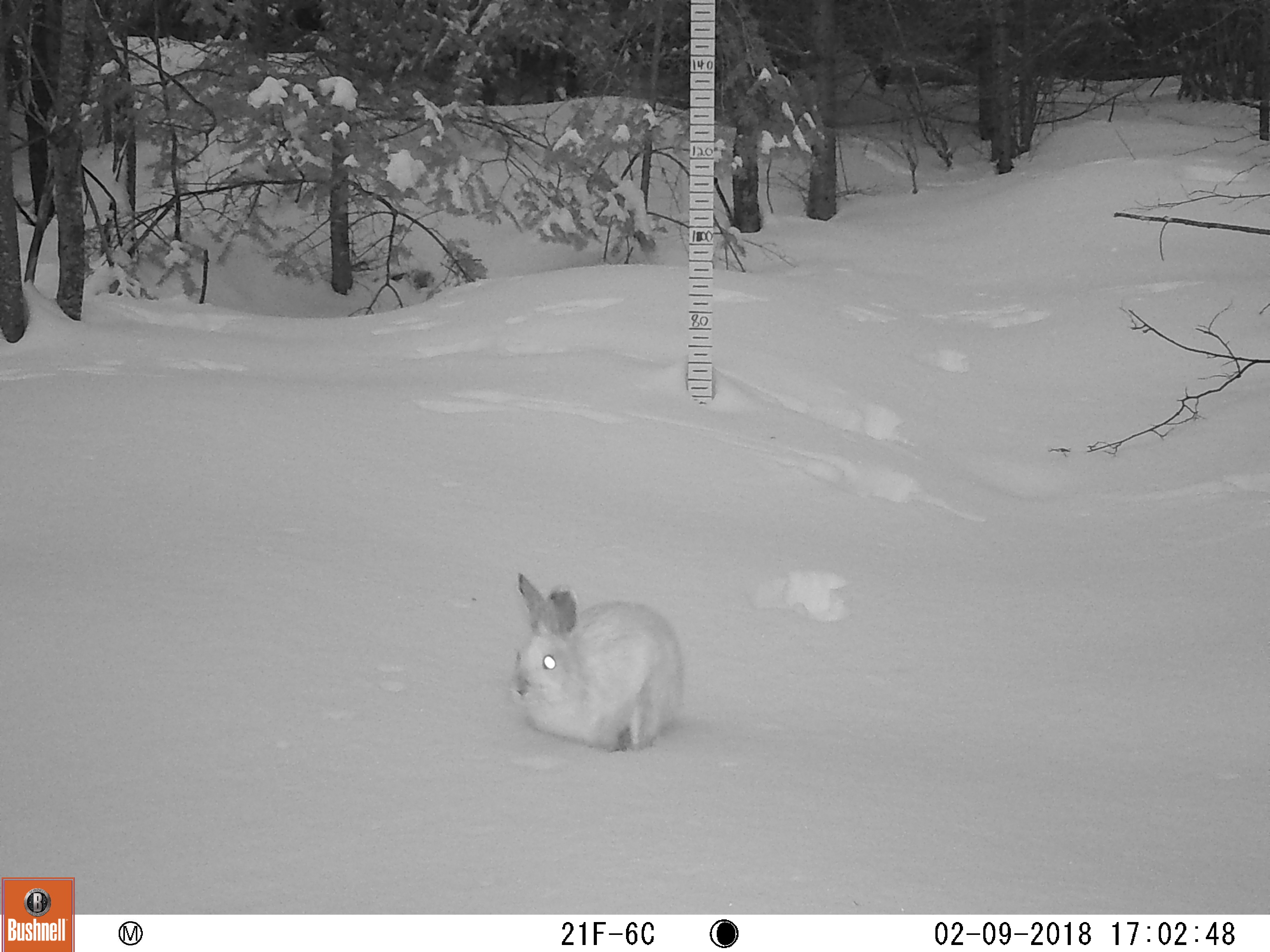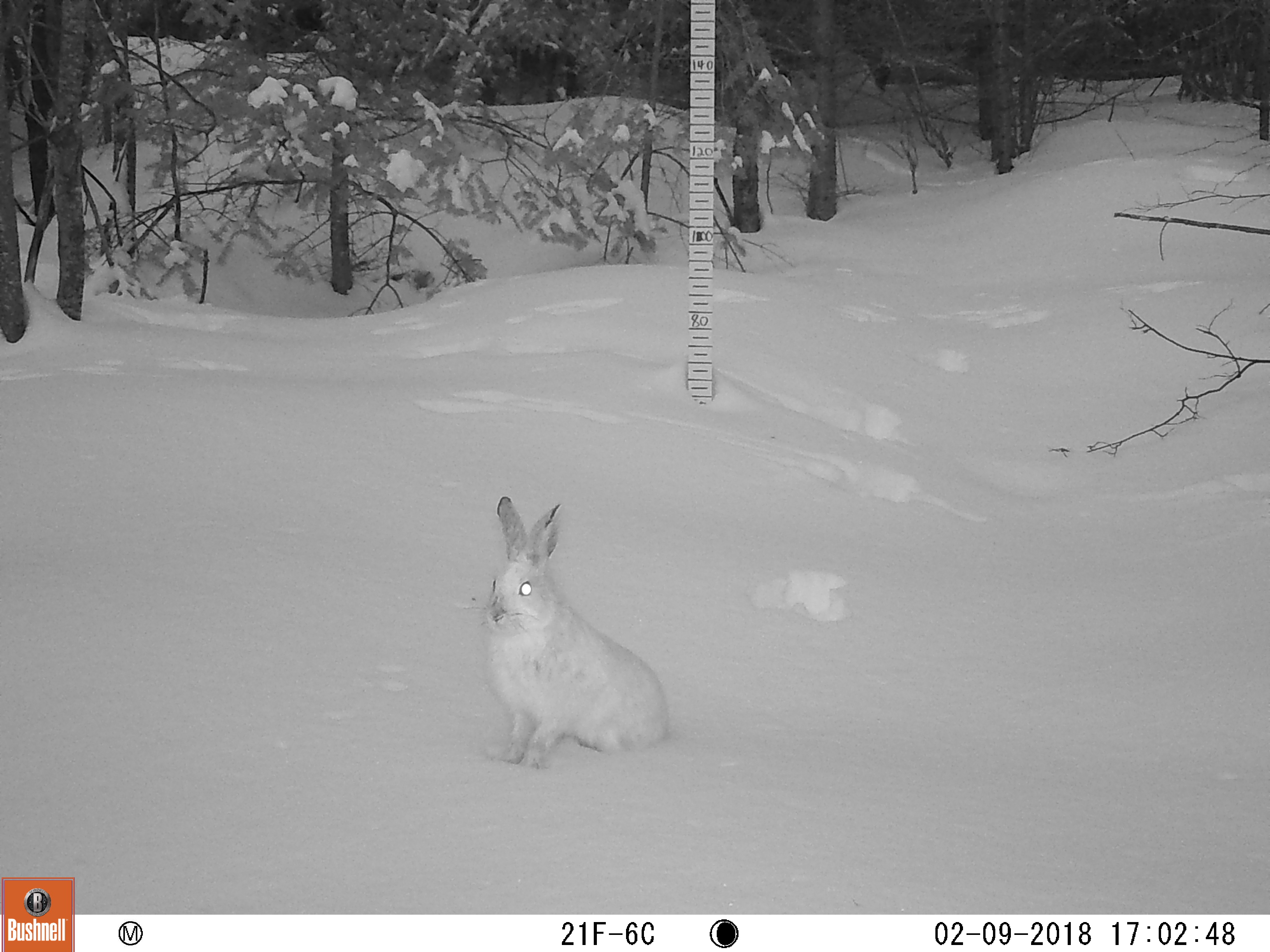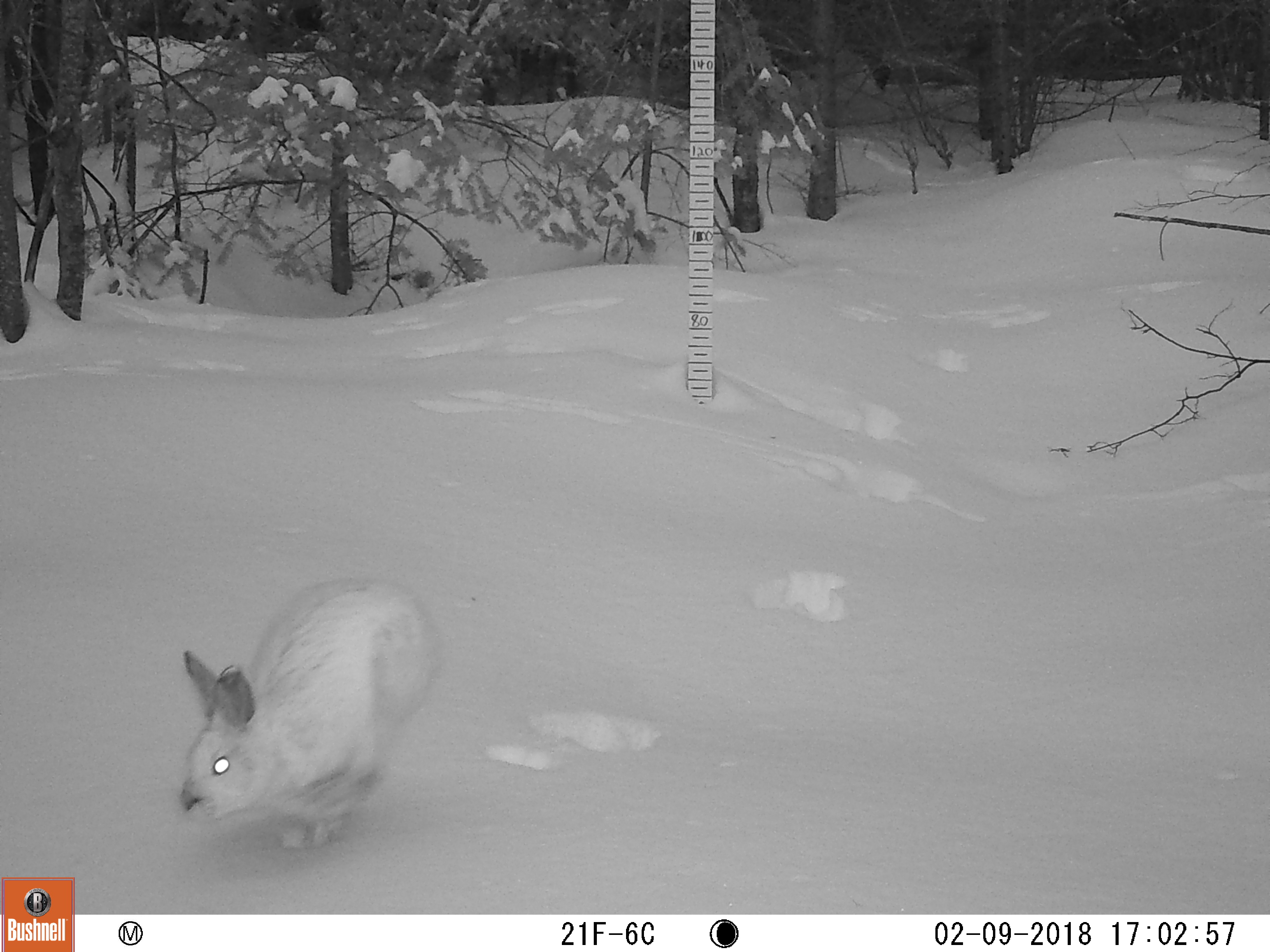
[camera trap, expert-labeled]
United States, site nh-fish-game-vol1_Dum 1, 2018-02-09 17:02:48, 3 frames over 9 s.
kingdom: Animalia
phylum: Chordata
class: Mammalia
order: Lagomorpha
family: Leporidae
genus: Lepus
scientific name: Lepus americanus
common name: snowshoe hare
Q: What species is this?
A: Snowshoe hare (Lepus americanus).